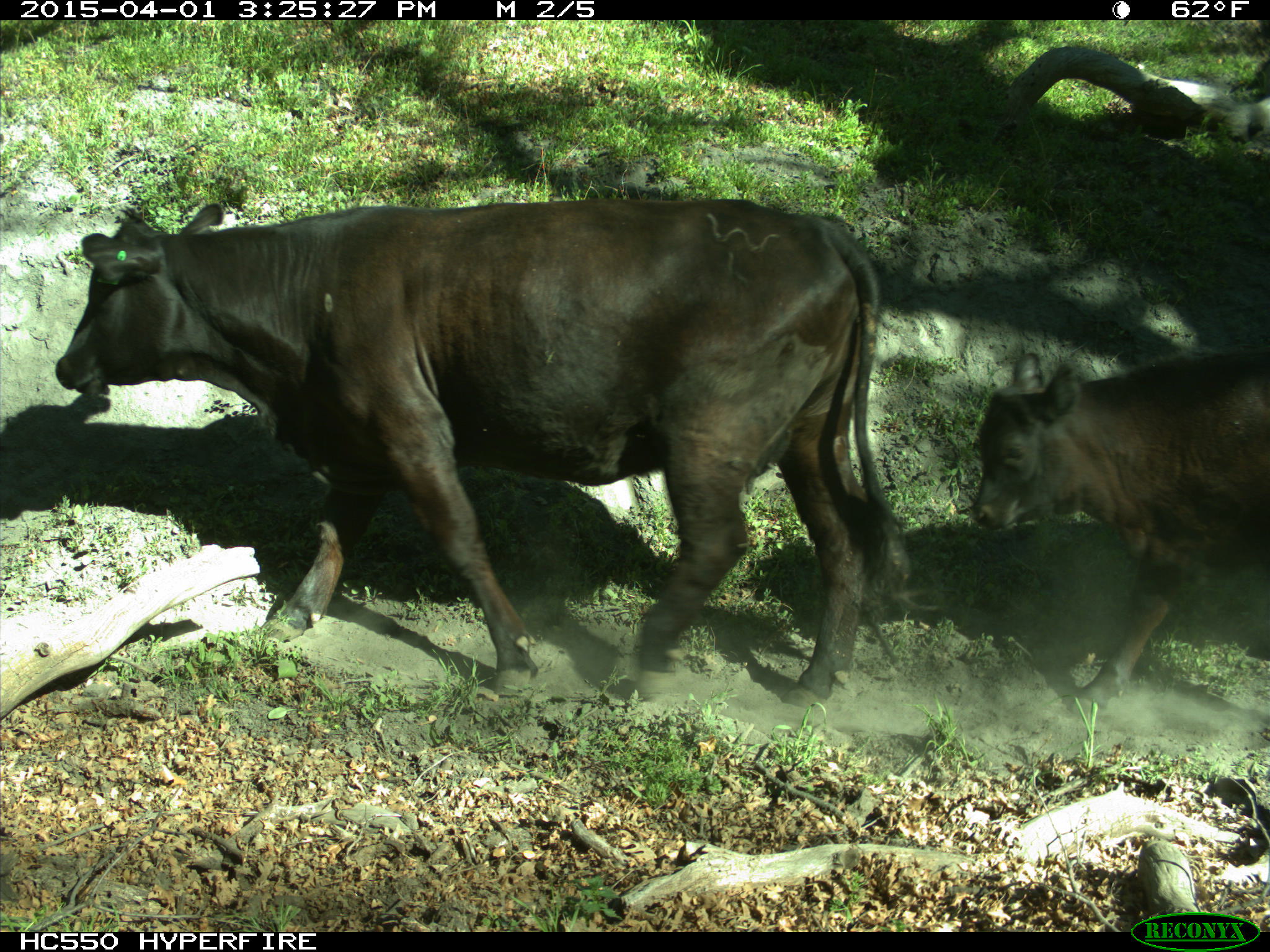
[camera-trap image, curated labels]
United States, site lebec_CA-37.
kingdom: Animalia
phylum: Chordata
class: Mammalia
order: Artiodactyla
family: Bovidae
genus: Bos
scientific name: Bos taurus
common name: domestic cow